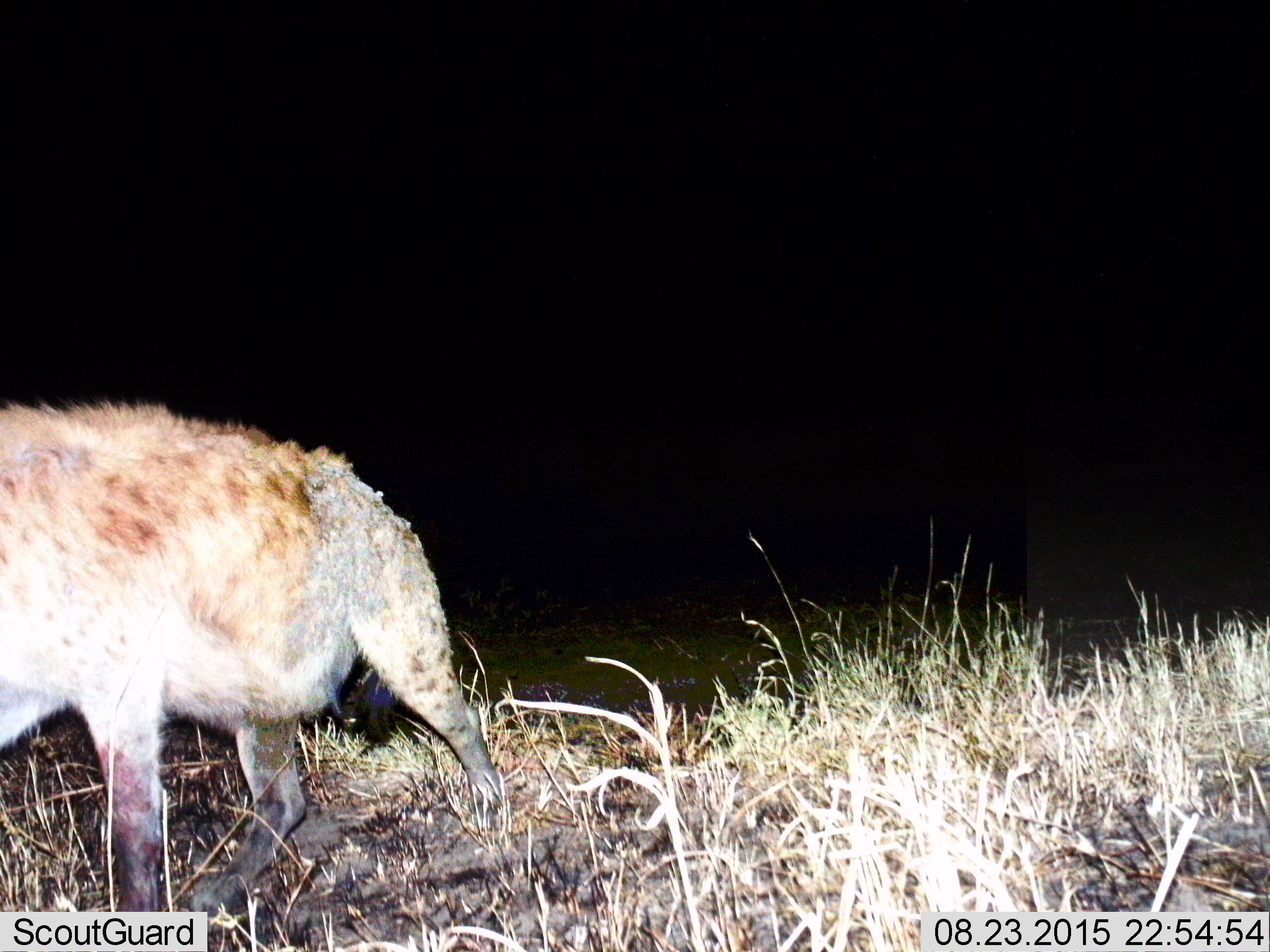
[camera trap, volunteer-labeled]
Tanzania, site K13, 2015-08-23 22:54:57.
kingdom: Animalia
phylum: Chordata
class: Mammalia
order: Carnivora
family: Hyaenidae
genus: Crocuta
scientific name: Crocuta crocuta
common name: spotted hyena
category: hyenaspotted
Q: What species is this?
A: Hyenaspotted (spotted hyena) (Crocuta crocuta).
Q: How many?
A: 1.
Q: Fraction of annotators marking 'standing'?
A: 14%.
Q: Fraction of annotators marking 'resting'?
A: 0%.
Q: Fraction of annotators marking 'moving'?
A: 86%.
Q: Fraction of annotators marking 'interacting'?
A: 0%.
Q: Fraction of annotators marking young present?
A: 0%.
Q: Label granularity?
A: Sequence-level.